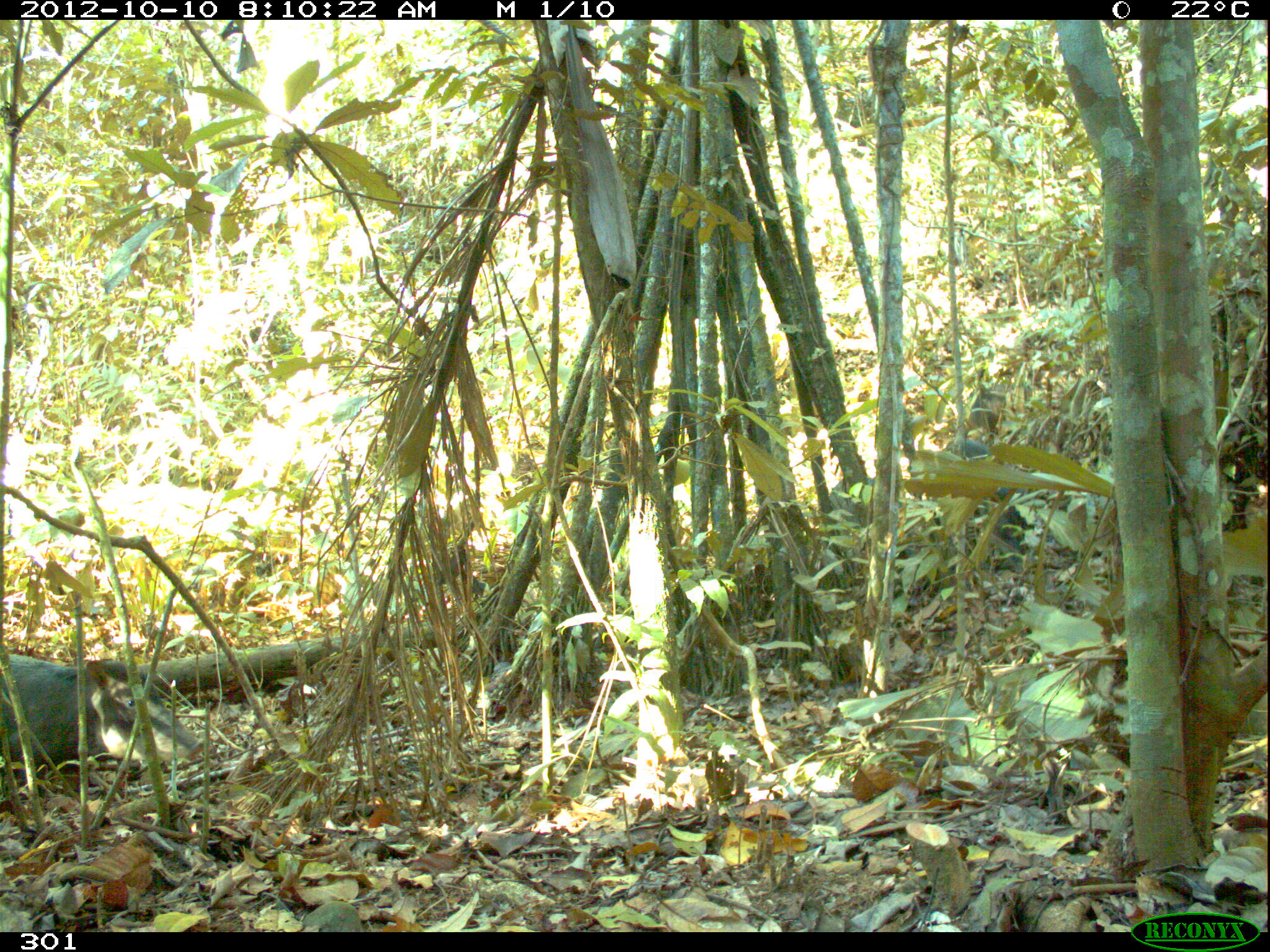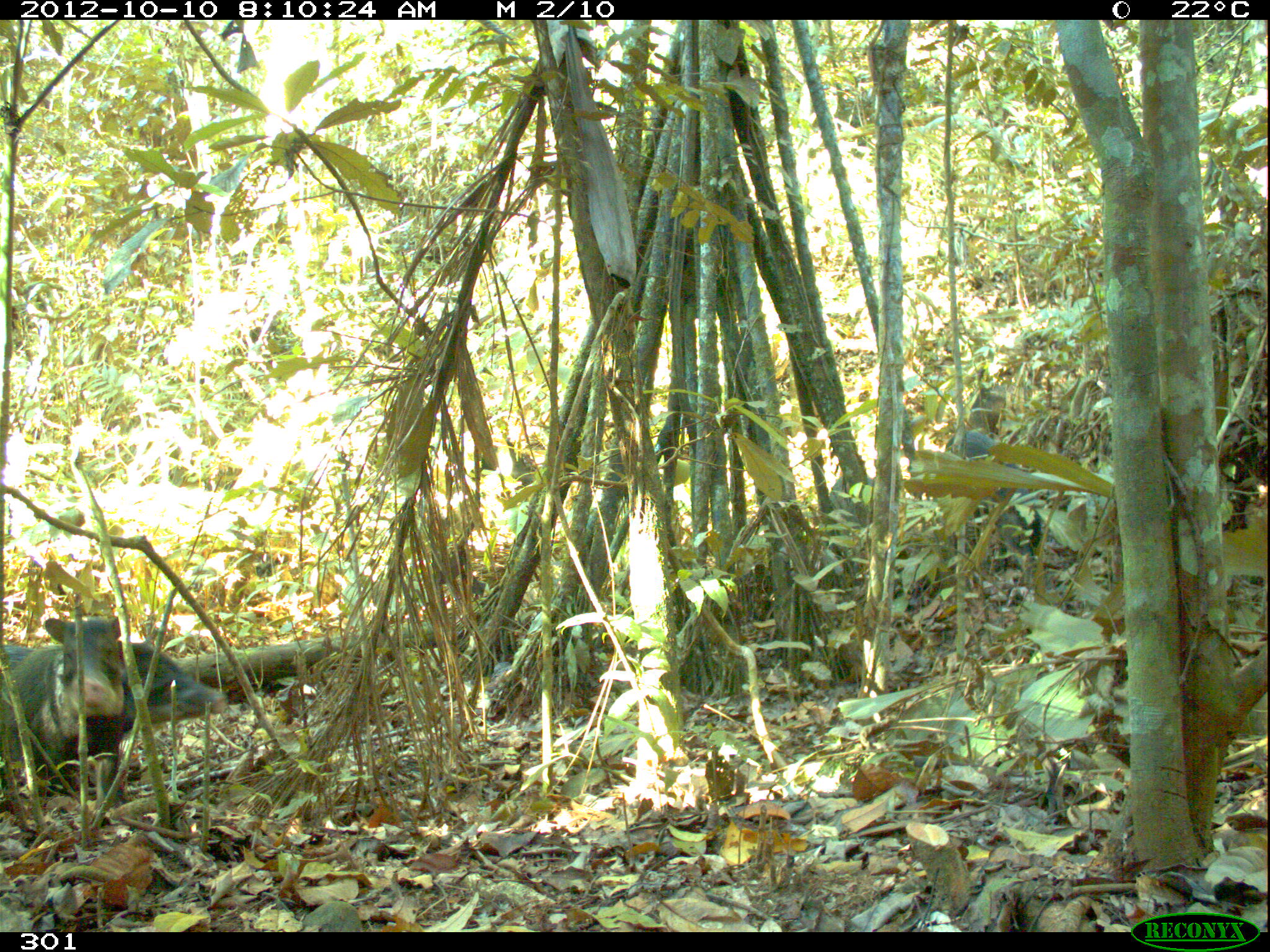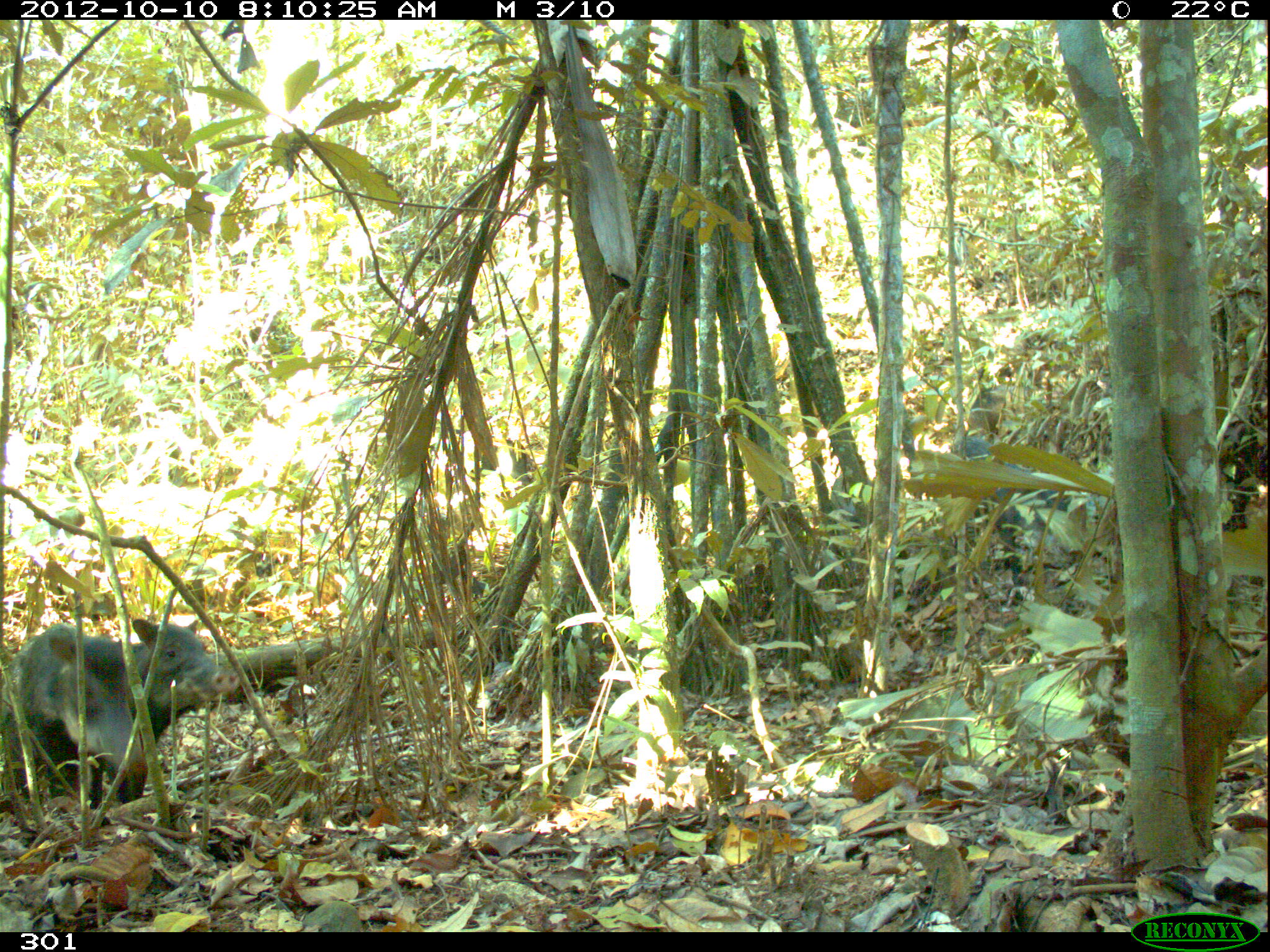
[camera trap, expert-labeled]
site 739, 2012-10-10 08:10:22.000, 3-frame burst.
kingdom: Animalia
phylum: Chordata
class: Mammalia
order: Artiodactyla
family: Tayassuidae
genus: Tayassu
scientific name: Tayassu pecari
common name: white-lipped peccary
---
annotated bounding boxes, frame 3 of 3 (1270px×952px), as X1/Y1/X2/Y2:
tayassu pecari: 0/613/238/823; 0/623/149/817; 947/437/1084/604; 965/380/1033/439; 473/438/536/492